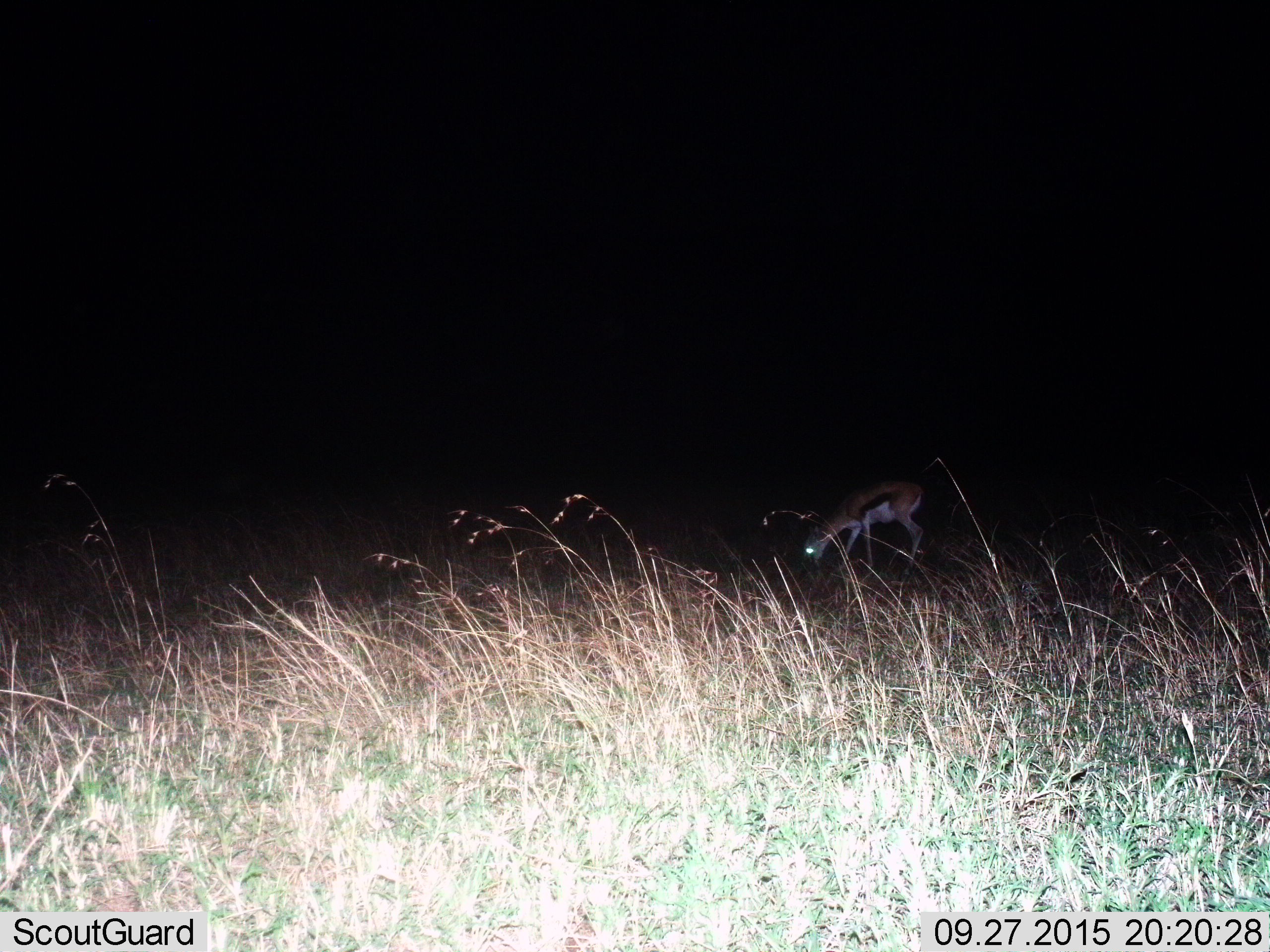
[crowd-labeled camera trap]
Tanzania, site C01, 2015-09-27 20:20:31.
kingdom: Animalia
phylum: Chordata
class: Mammalia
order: Artiodactyla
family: Bovidae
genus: Eudorcas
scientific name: Eudorcas thomsonii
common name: thomson's gazelle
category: gazellethomsons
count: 1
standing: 12%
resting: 0%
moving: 6%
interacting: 0%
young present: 6%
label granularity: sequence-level